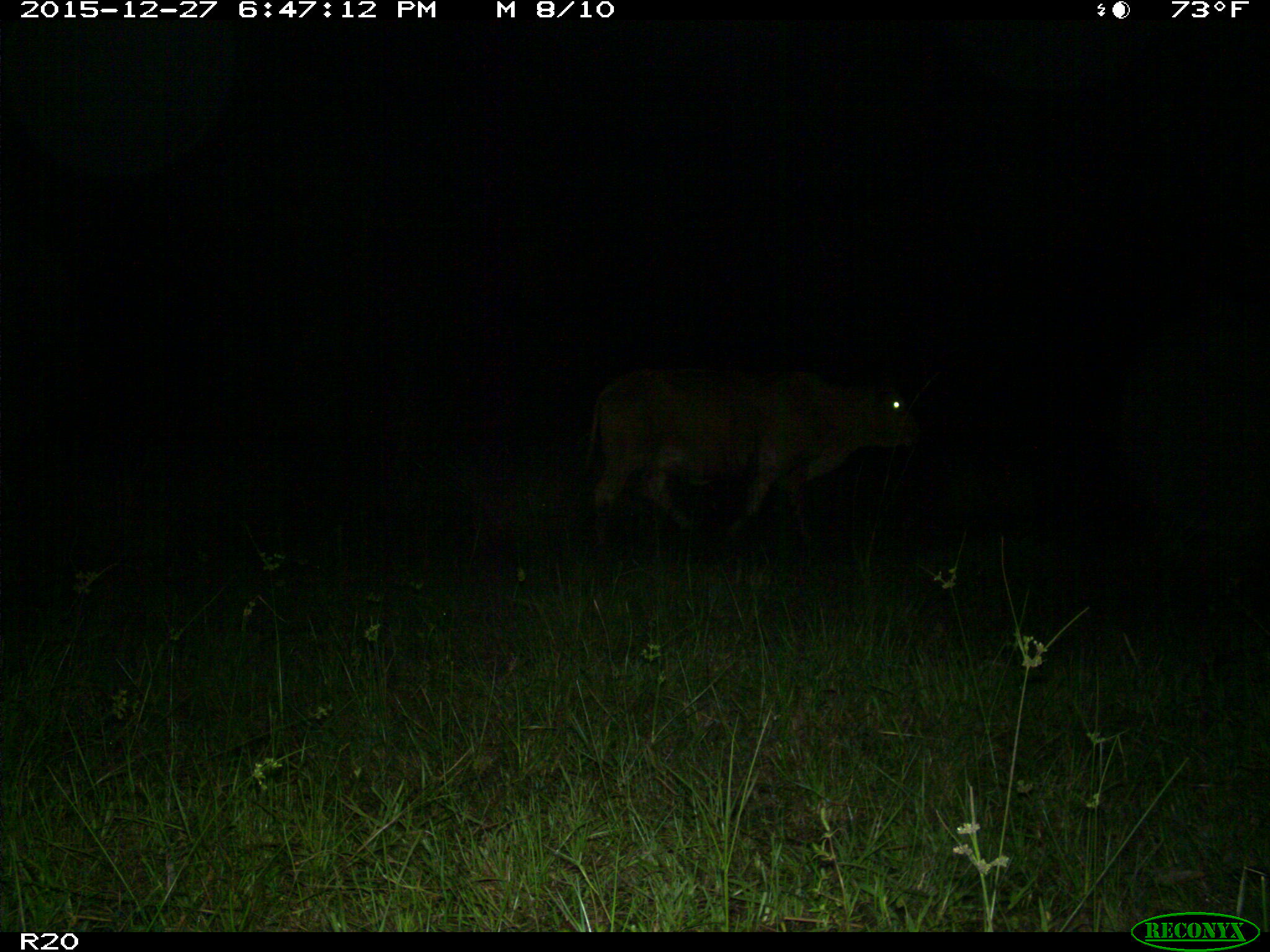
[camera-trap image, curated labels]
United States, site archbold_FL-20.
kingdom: Animalia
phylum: Chordata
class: Mammalia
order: Artiodactyla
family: Bovidae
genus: Bos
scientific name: Bos taurus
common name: domestic cow